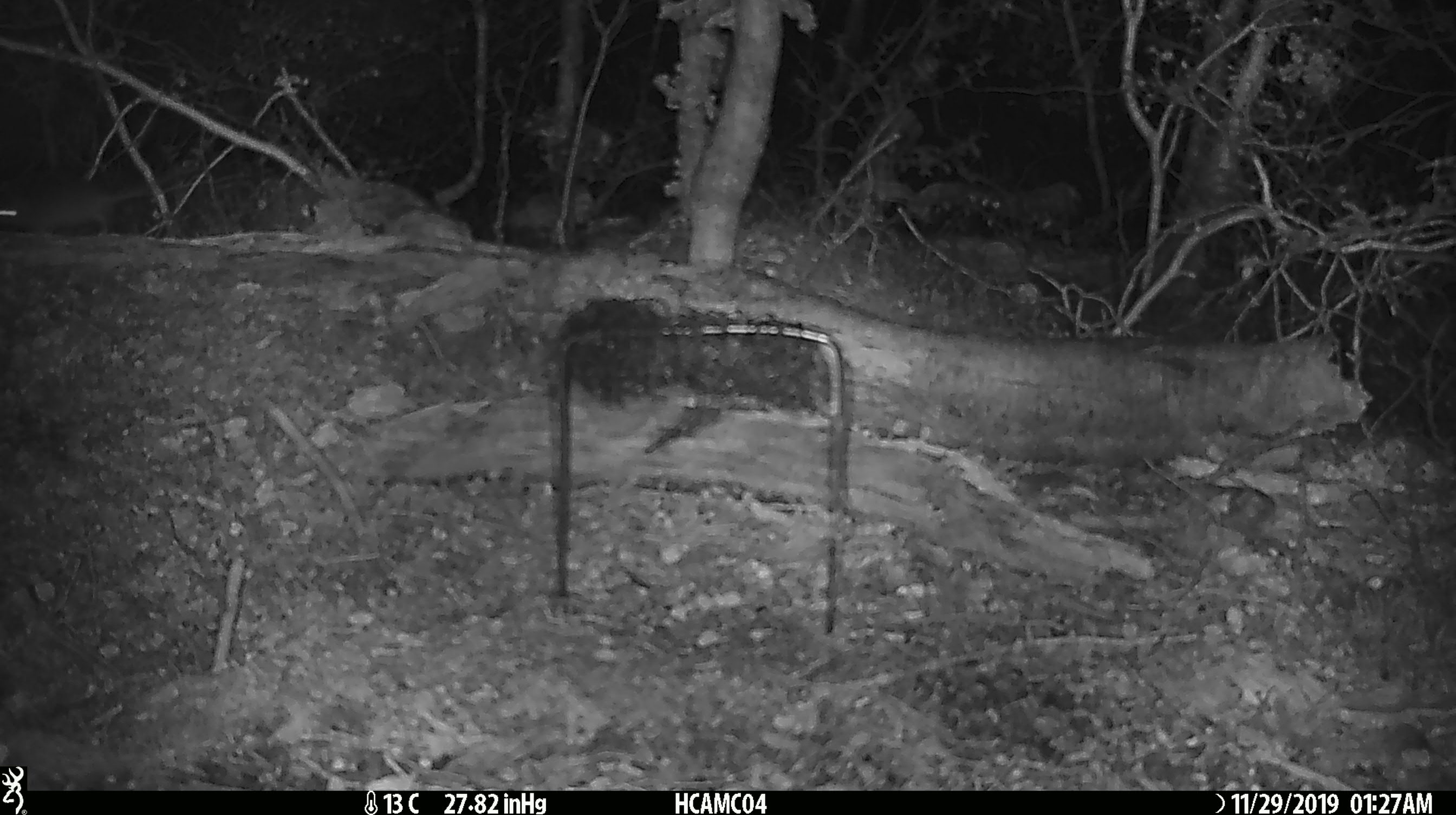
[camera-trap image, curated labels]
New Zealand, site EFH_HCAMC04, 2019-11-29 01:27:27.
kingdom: Animalia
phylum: Chordata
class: Mammalia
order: Rodentia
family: Muridae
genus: Mus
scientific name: Mus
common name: mouse